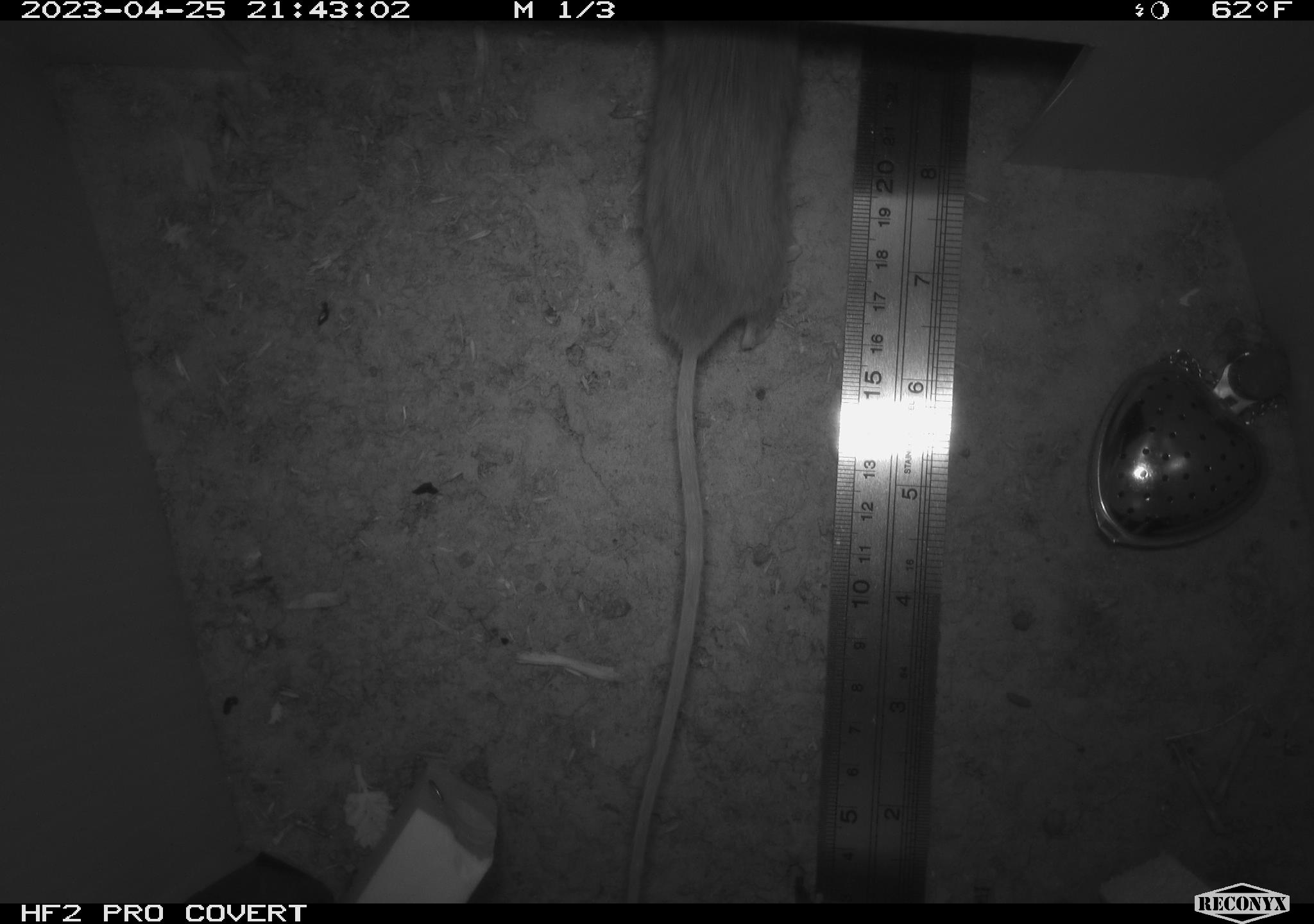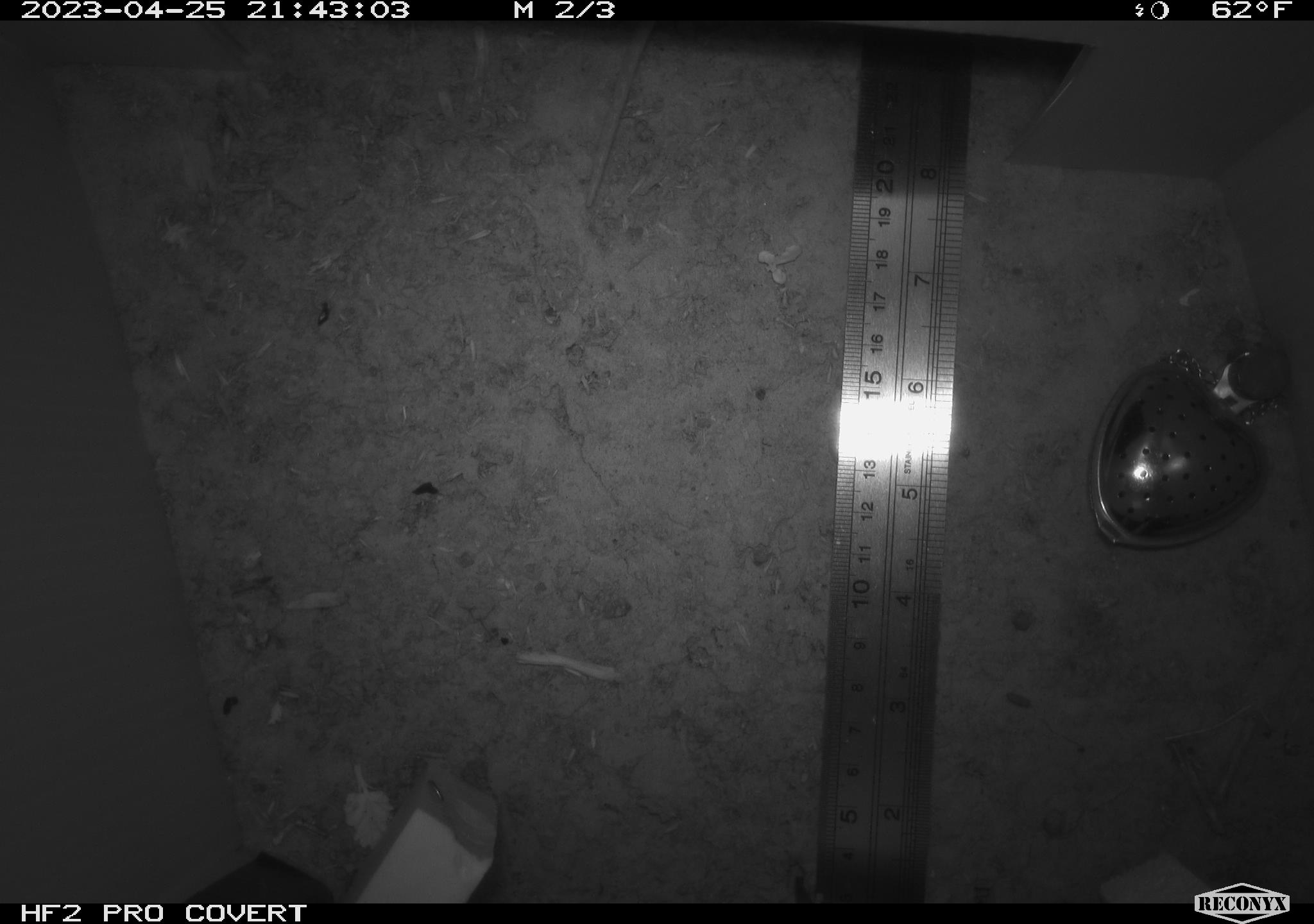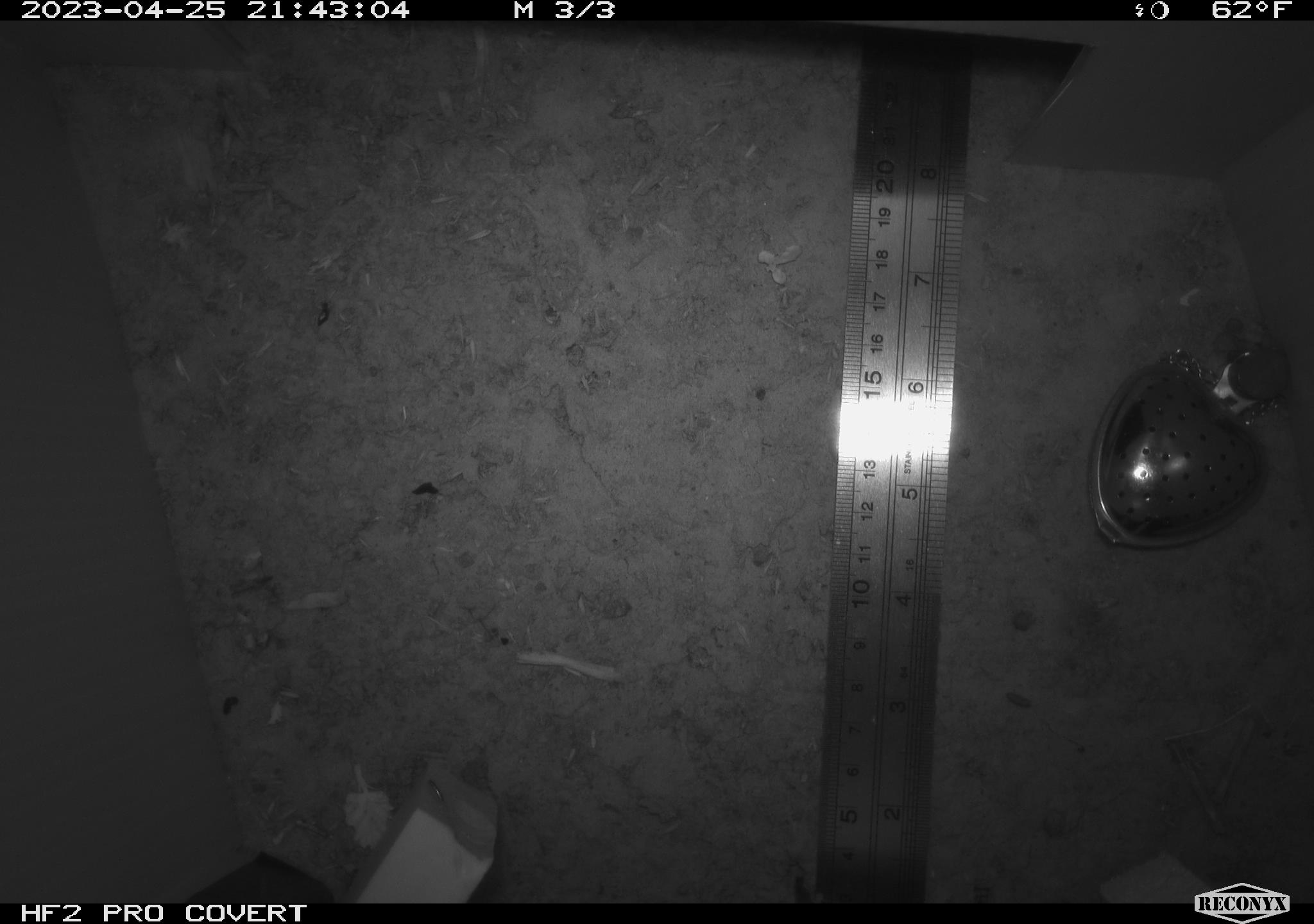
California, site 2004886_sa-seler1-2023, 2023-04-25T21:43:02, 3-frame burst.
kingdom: Animalia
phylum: Chordata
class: Mammalia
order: Rodentia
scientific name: Rodentia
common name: mouse species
Mouse species (Rodentia).